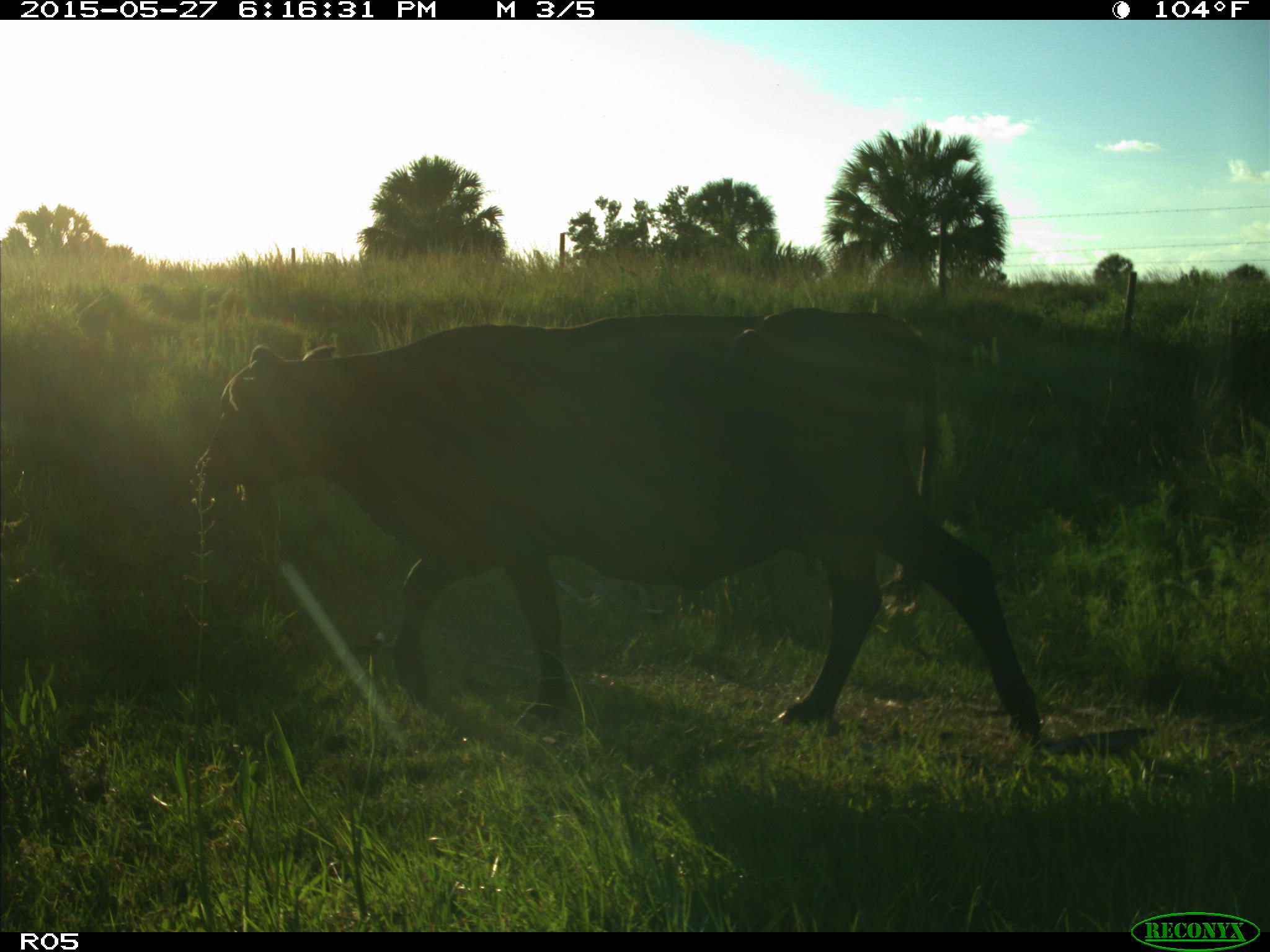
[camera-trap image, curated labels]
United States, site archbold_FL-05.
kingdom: Animalia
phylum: Chordata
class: Mammalia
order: Artiodactyla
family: Bovidae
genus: Bos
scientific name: Bos taurus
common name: domestic cow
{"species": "Bos taurus (domestic cow)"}